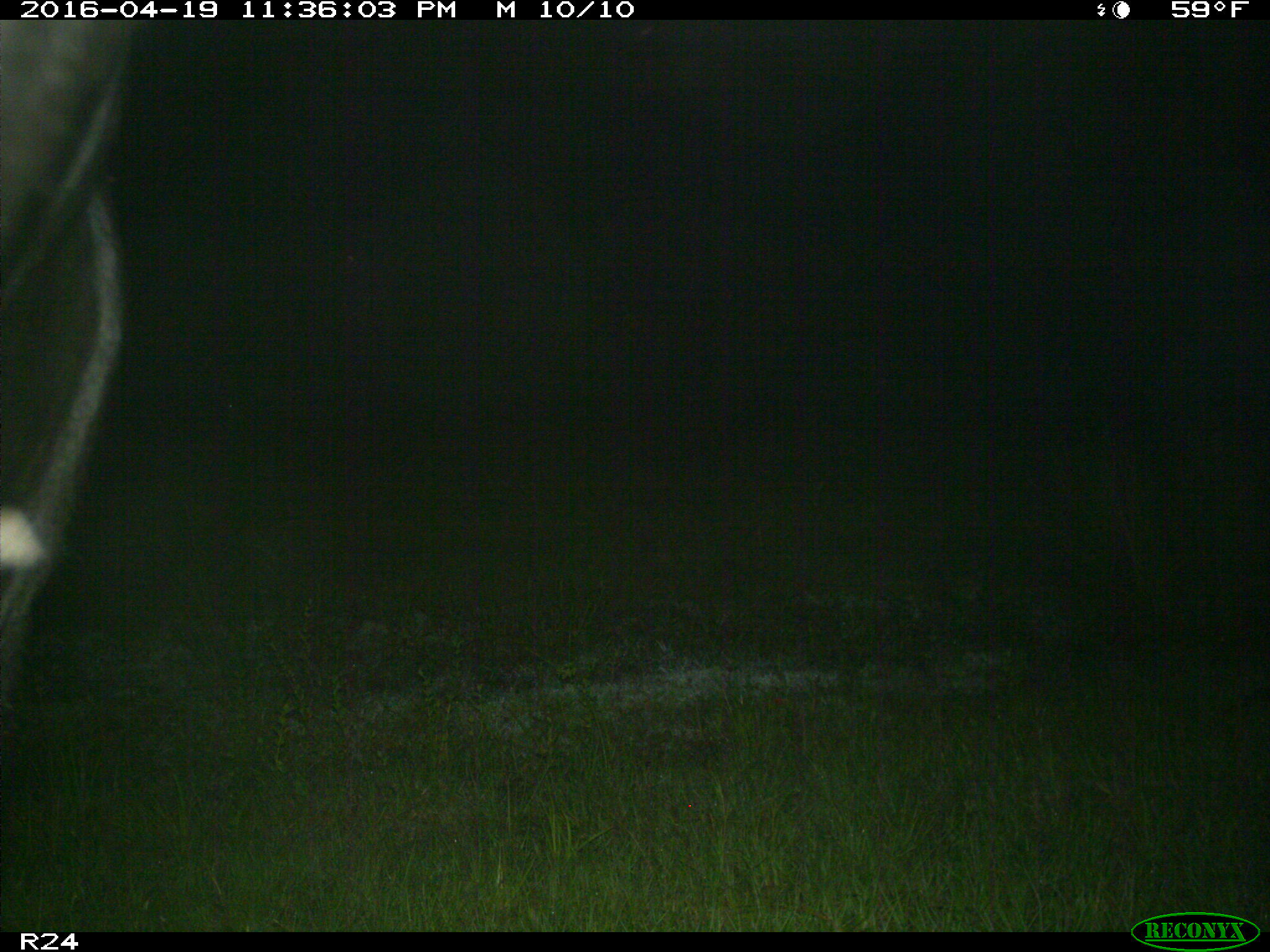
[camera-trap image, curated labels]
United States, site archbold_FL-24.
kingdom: Animalia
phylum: Chordata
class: Mammalia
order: Artiodactyla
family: Bovidae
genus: Bos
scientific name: Bos taurus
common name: domestic cow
Bos taurus (domestic cow).